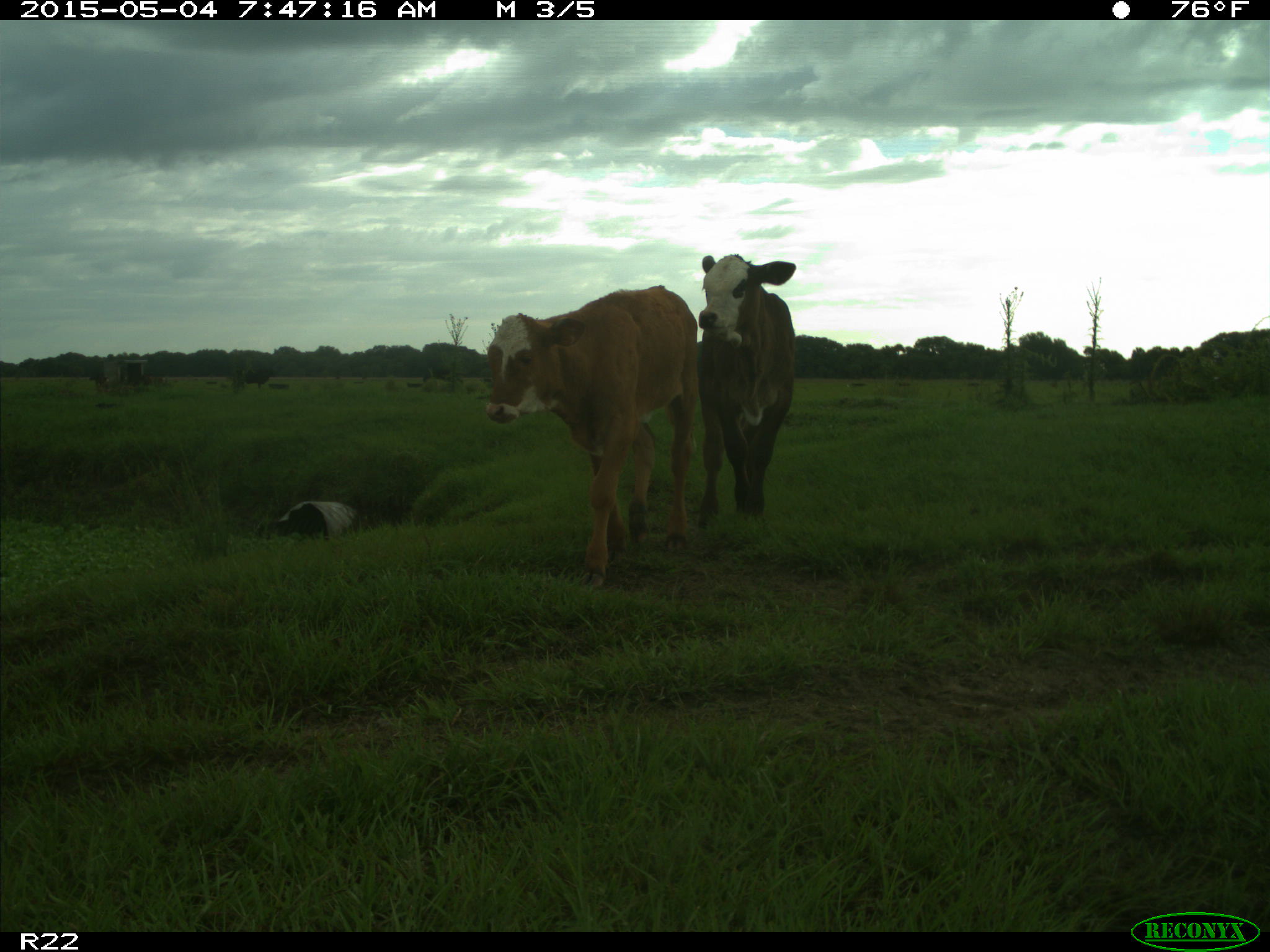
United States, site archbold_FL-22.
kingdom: Animalia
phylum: Chordata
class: Mammalia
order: Artiodactyla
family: Bovidae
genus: Bos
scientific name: Bos taurus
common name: domestic cow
Bos taurus (domestic cow).